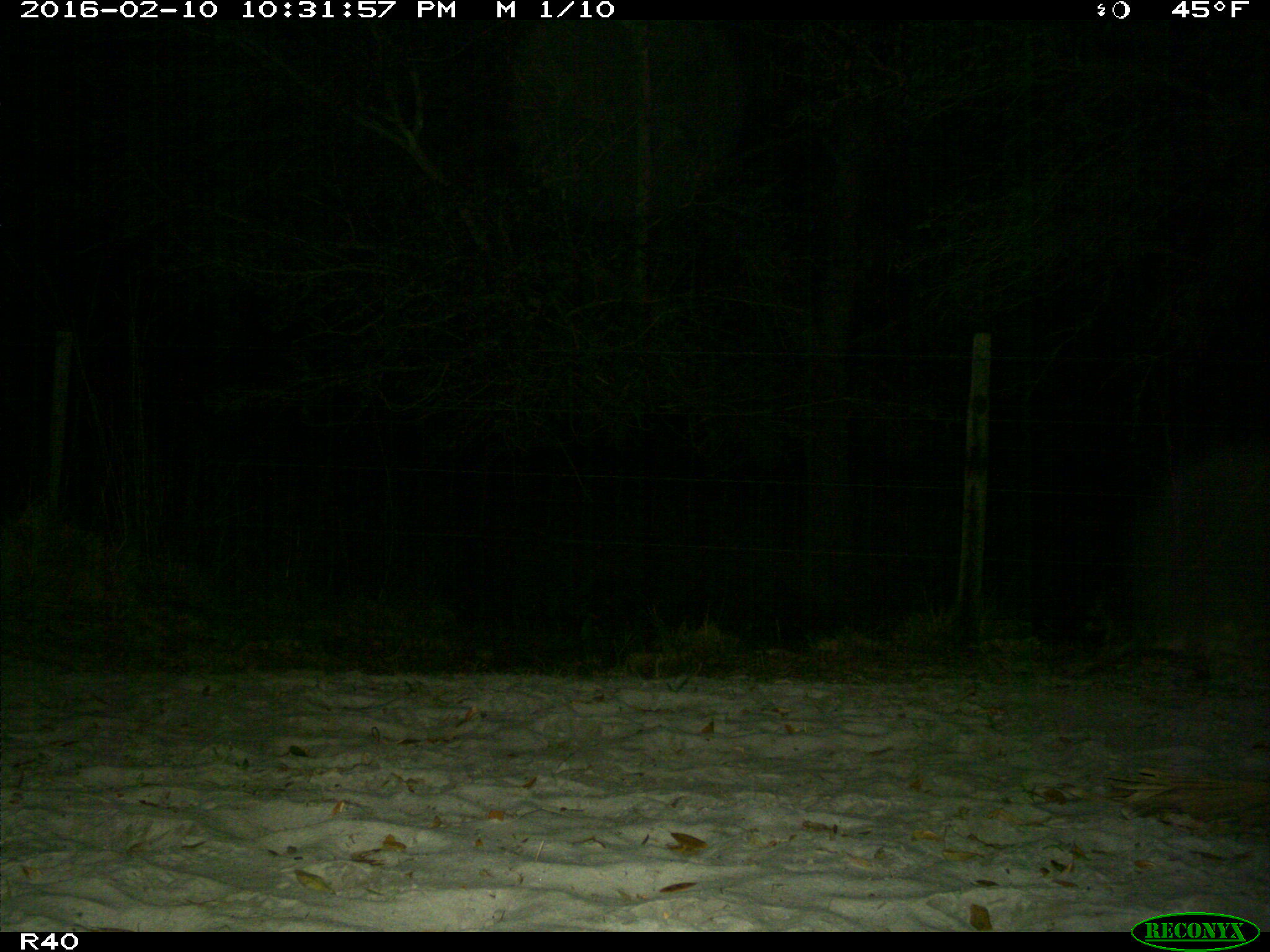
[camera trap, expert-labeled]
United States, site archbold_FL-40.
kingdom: Animalia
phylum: Chordata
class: Mammalia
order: Carnivora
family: Procyonidae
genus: Procyon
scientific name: Procyon lotor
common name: common raccoon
Procyon lotor (common raccoon).